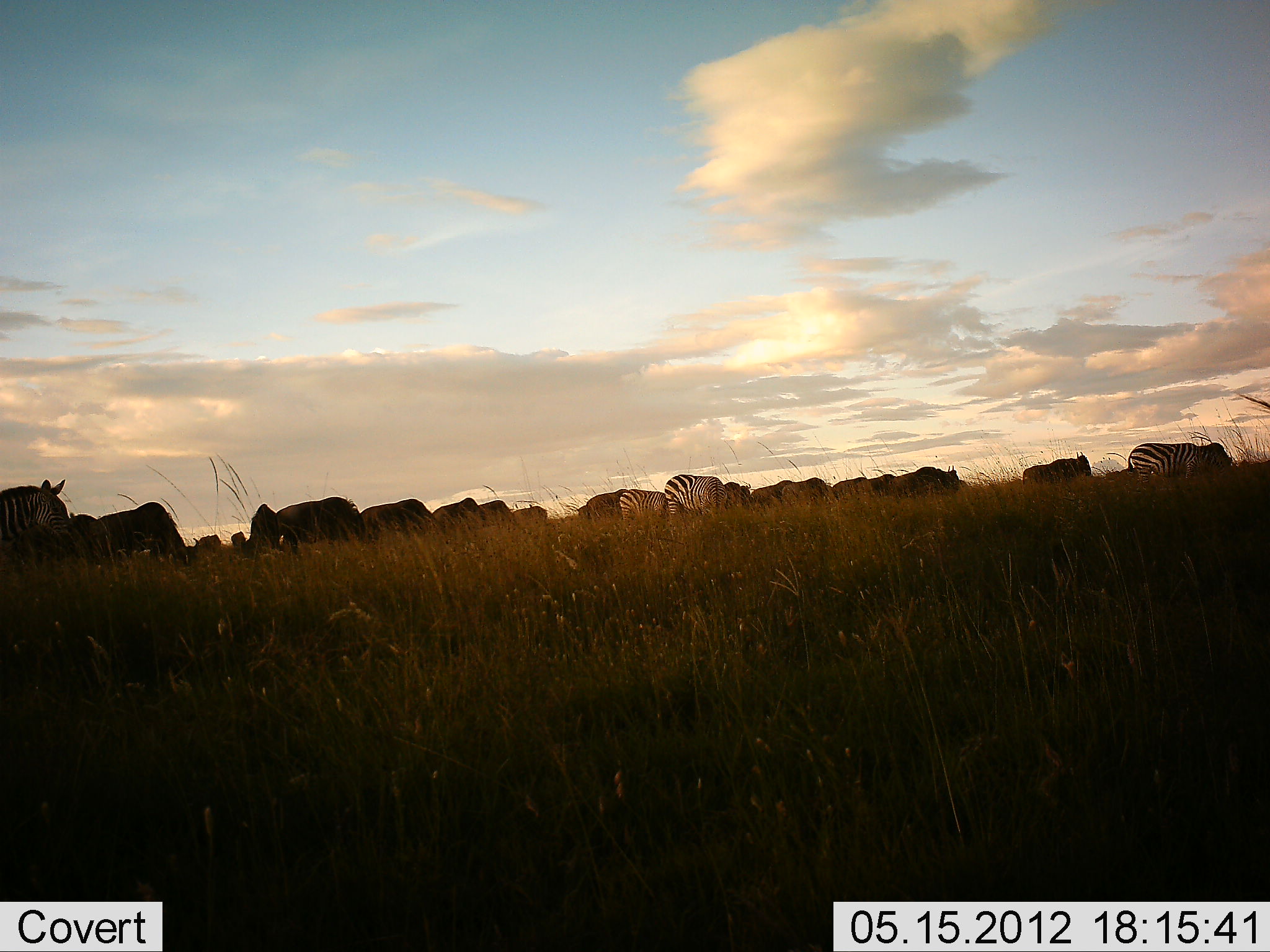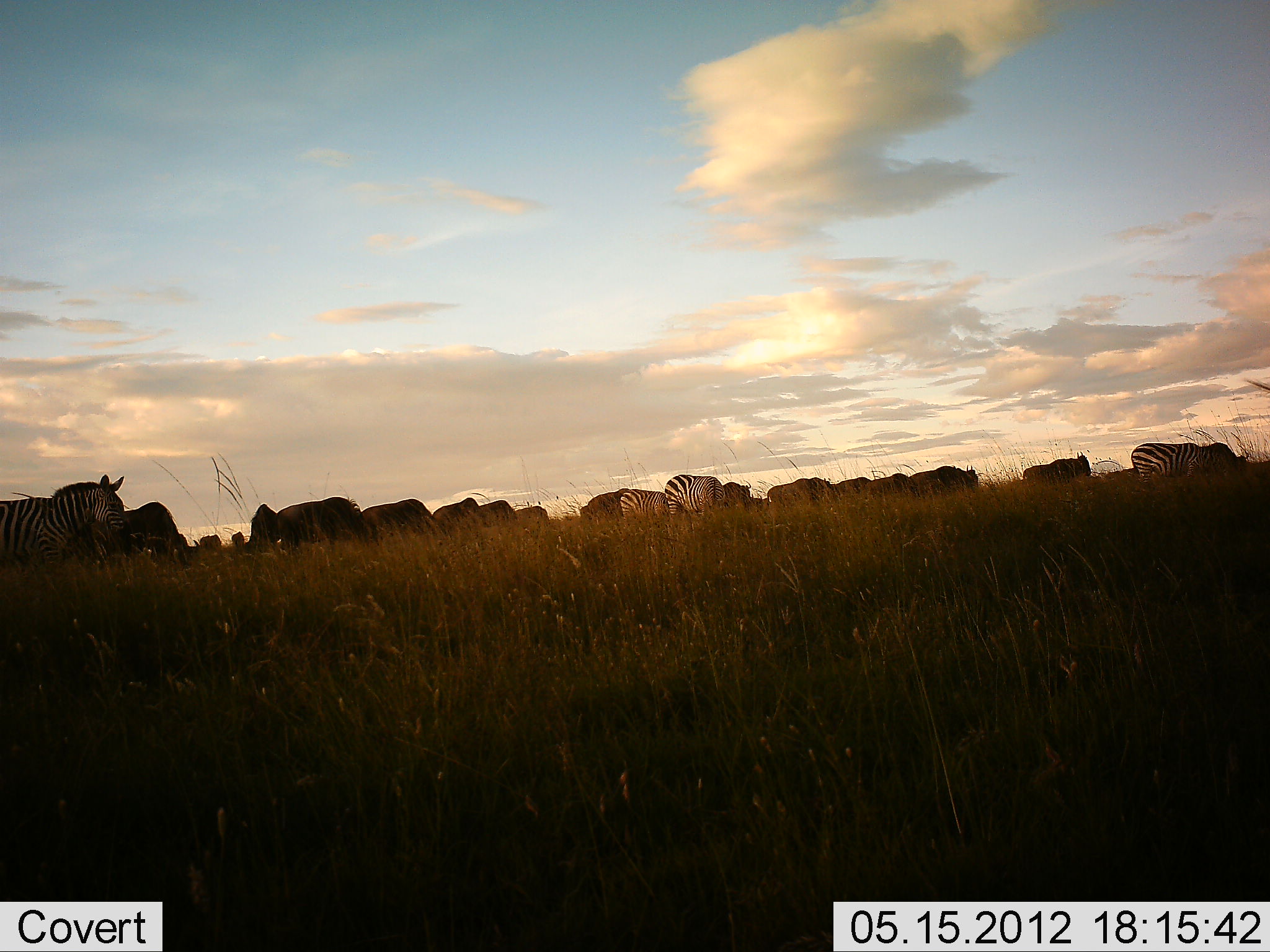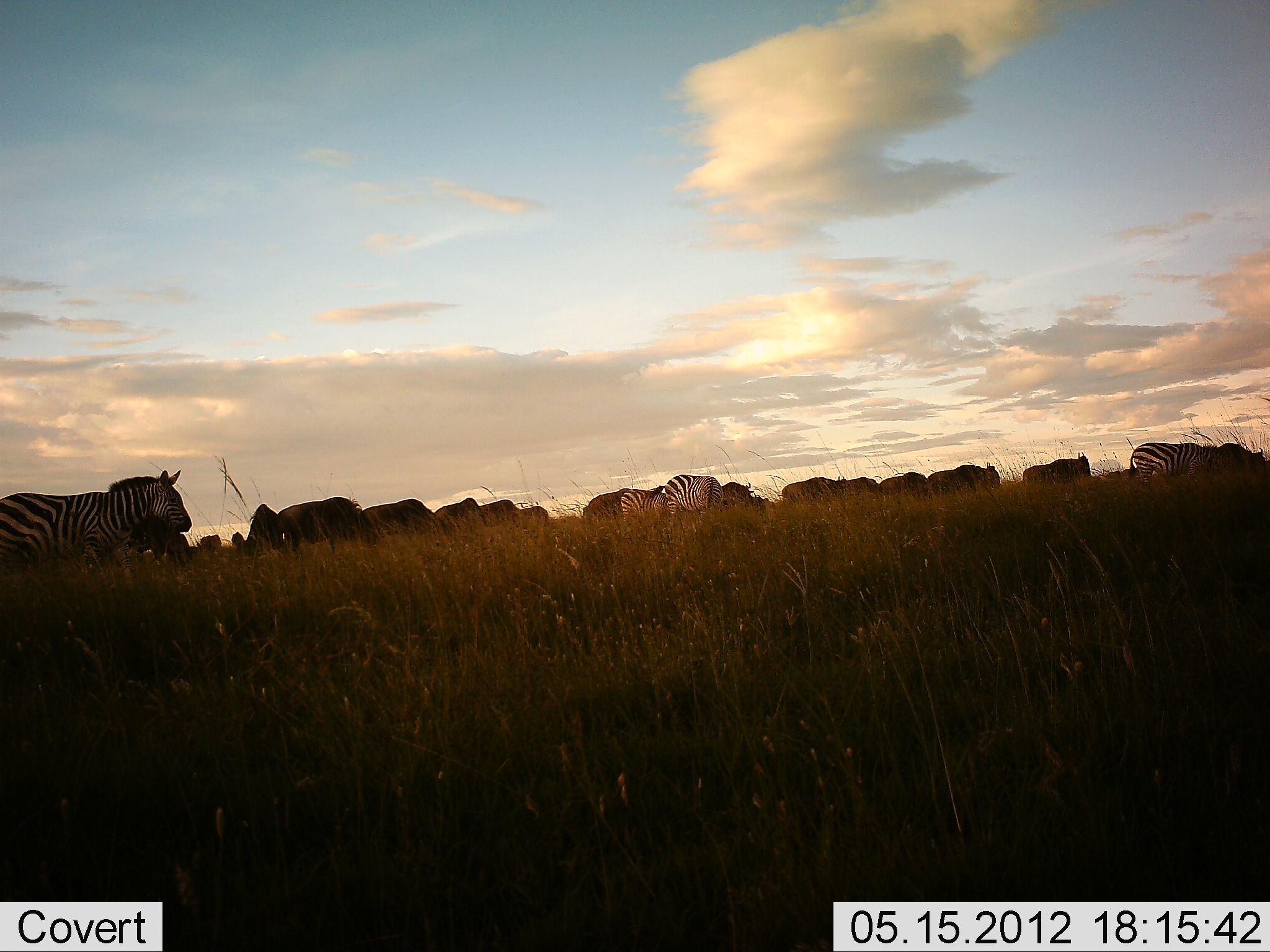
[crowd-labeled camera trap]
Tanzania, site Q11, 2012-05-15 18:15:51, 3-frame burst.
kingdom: Animalia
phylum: Chordata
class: Mammalia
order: Artiodactyla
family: Bovidae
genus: Connochaetes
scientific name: Connochaetes taurinus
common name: blue wildebeest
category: wildebeest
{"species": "wildebeest (blue wildebeest) (Connochaetes taurinus)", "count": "11-50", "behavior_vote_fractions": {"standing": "50%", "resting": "0%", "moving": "80%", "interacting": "0%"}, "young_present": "0%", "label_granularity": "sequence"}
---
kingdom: Animalia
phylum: Chordata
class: Mammalia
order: Perissodactyla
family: Equidae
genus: Equus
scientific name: Equus quagga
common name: plains zebra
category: zebra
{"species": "zebra (plains zebra) (Equus quagga)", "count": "4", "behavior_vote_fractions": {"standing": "50%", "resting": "0%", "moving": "75%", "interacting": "0%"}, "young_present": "0%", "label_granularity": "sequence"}